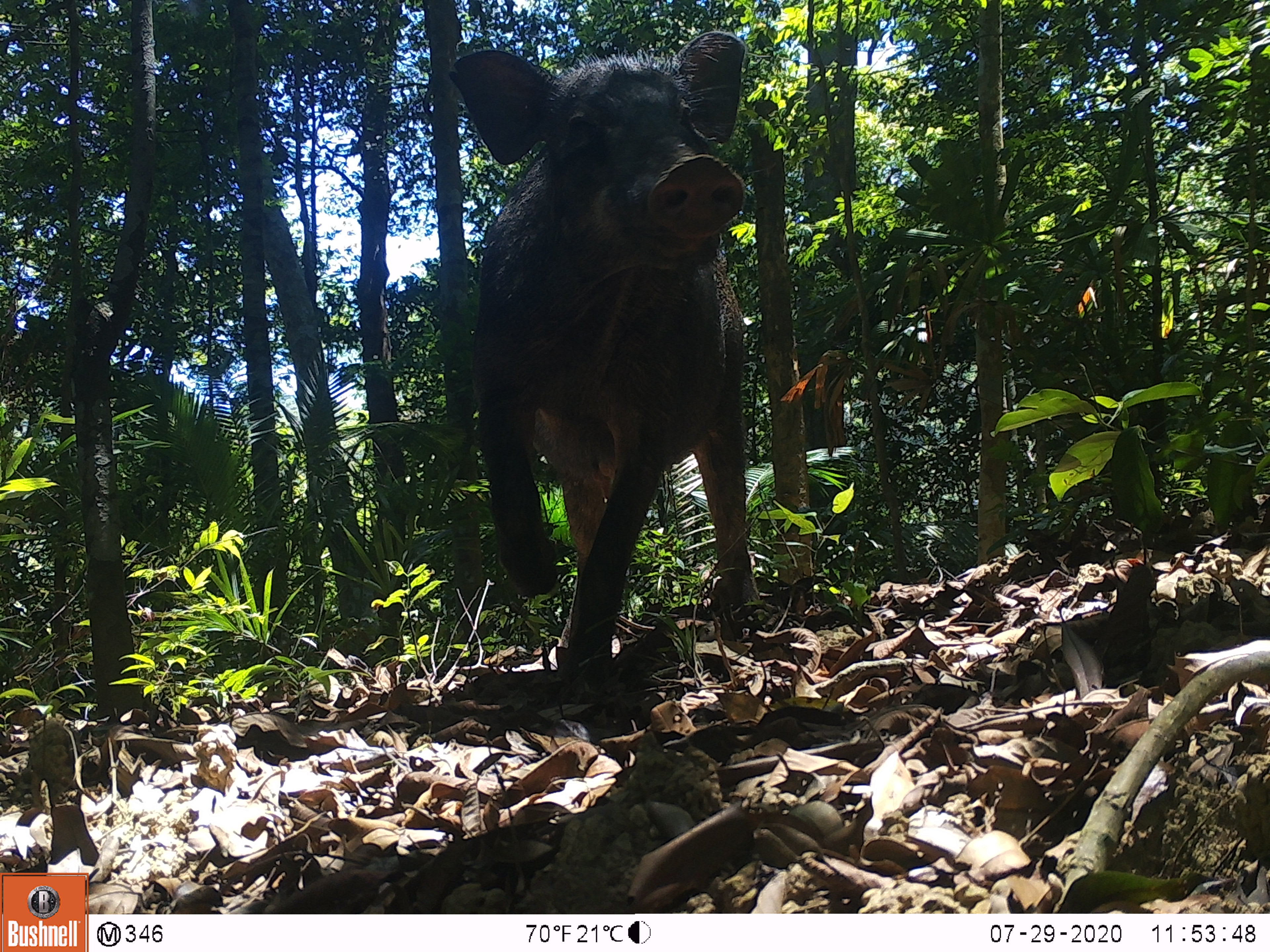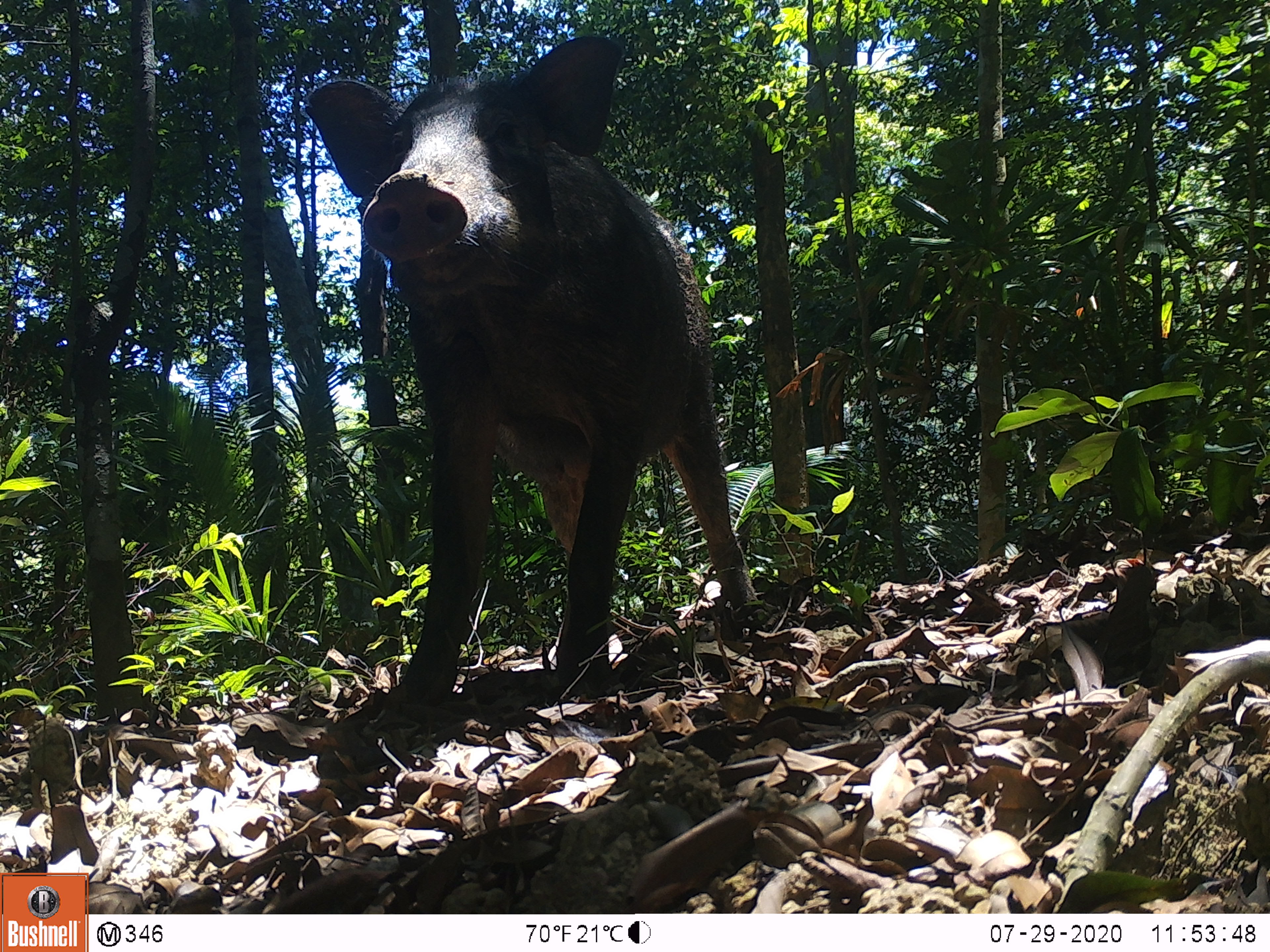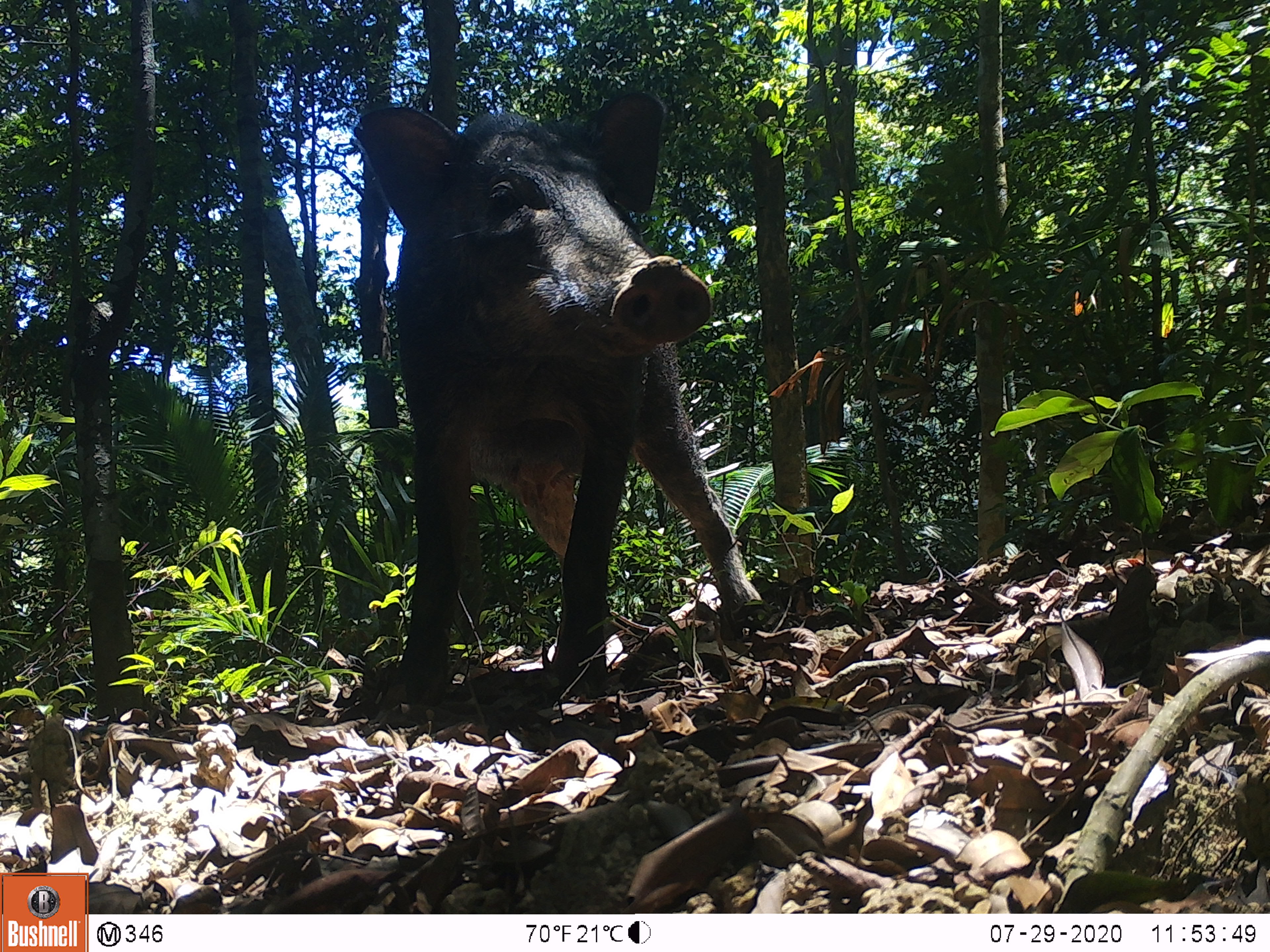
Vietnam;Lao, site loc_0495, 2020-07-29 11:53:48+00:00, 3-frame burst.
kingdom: Animalia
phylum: Chordata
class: Mammalia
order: Artiodactyla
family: Suidae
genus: Sus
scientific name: Sus scrofa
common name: eurasian wild pig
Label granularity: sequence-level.